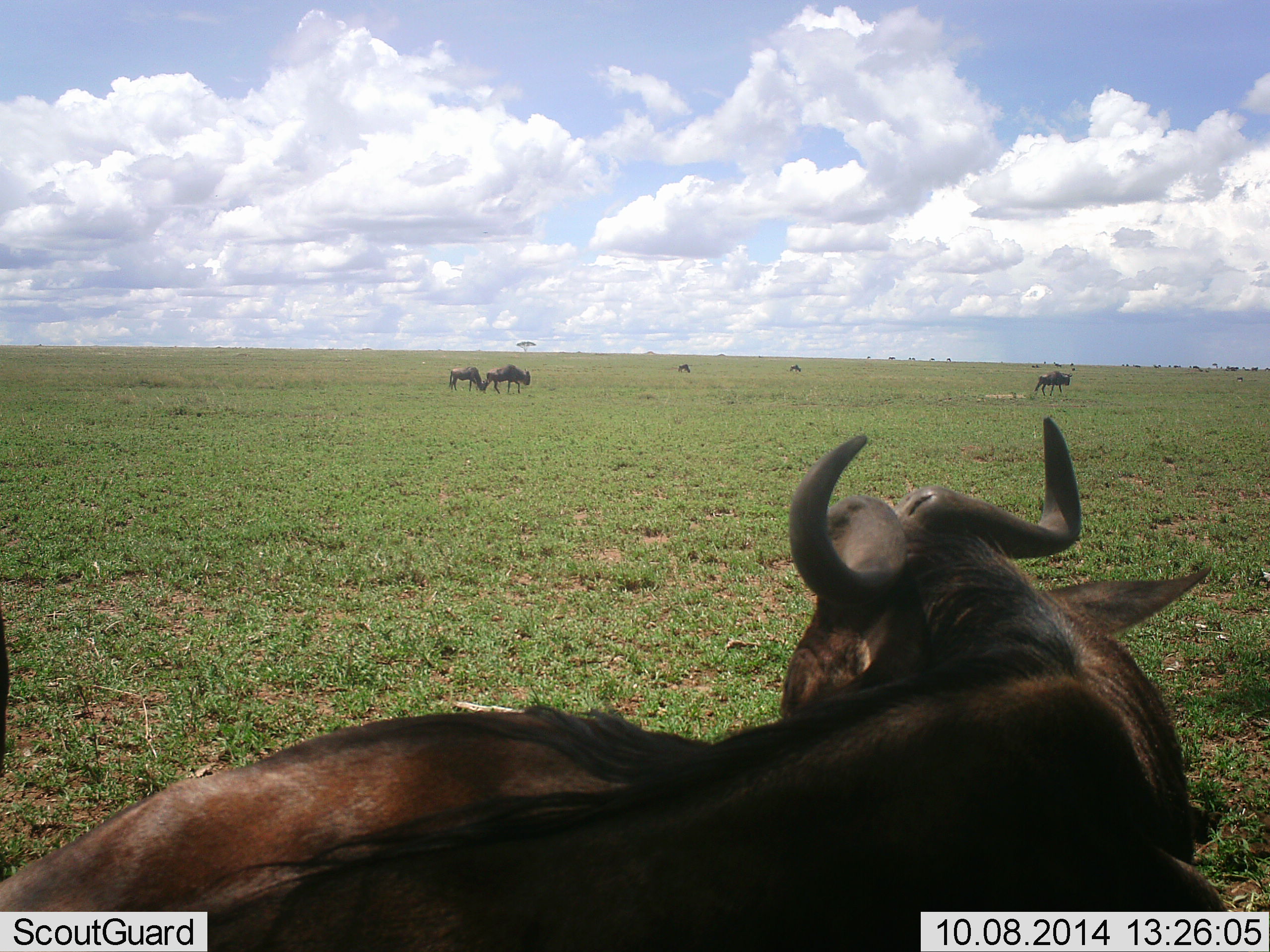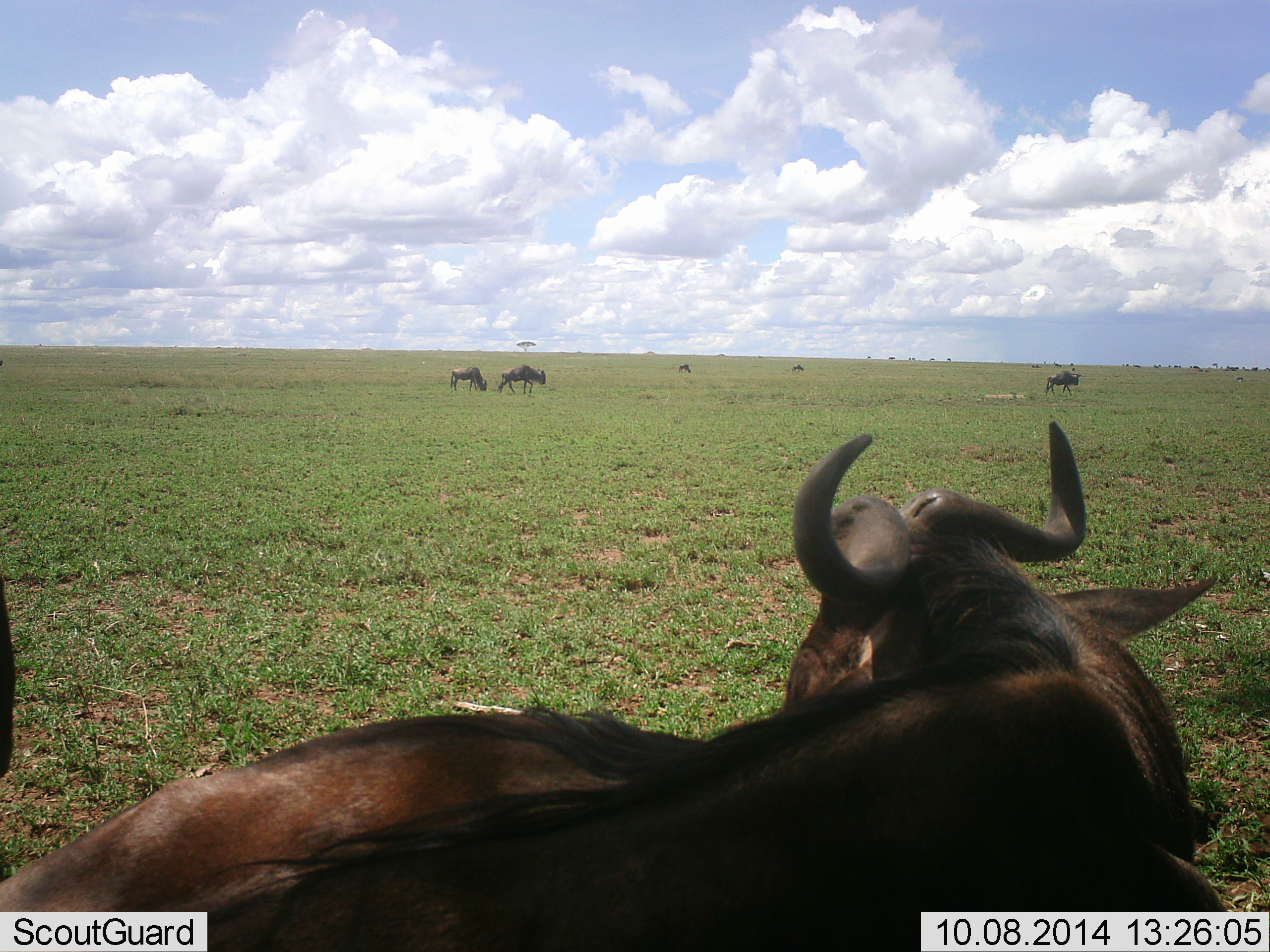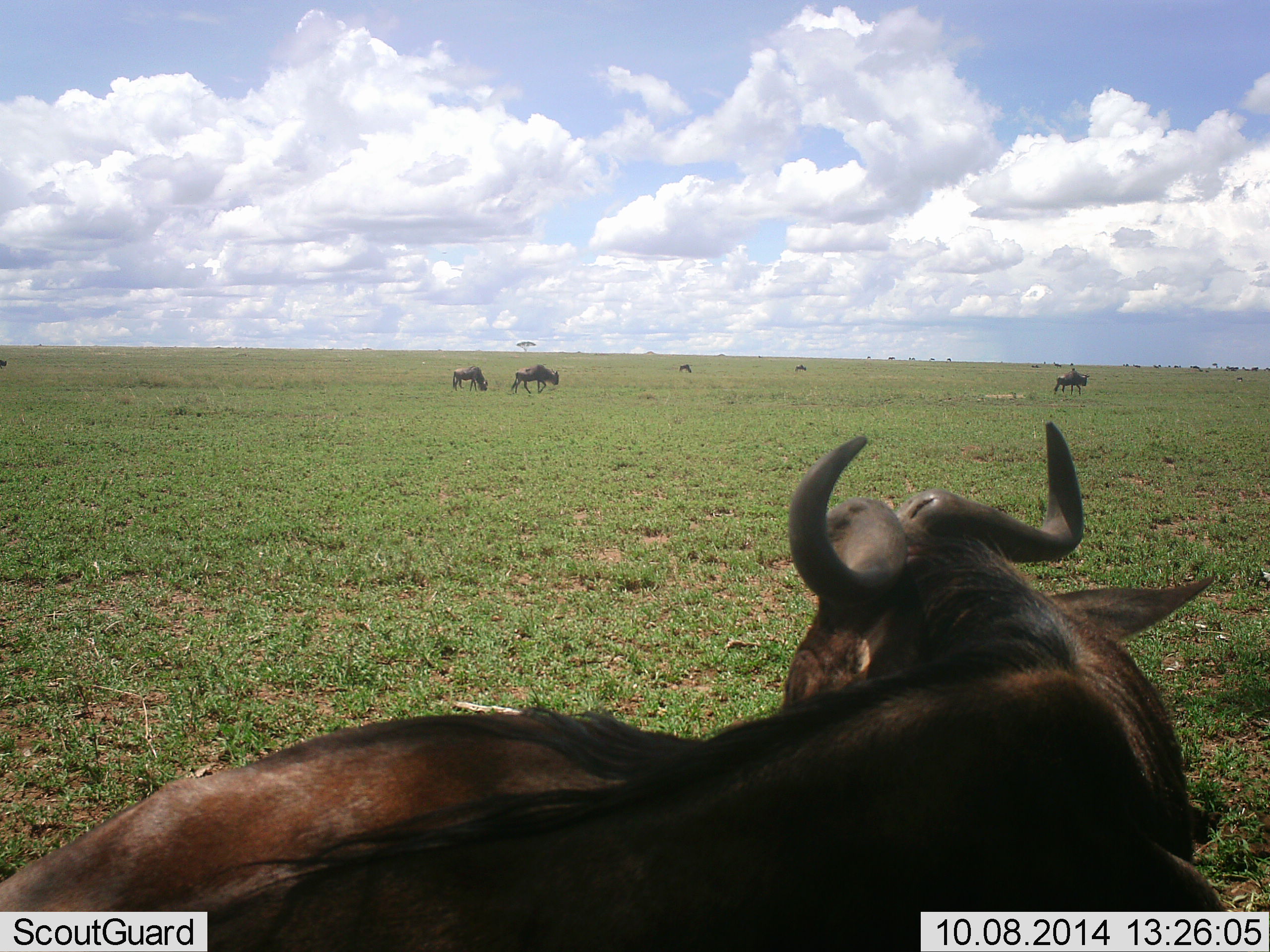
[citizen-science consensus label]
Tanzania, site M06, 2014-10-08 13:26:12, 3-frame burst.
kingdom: Animalia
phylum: Chordata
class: Mammalia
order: Artiodactyla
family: Bovidae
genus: Connochaetes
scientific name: Connochaetes taurinus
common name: blue wildebeest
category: wildebeest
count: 7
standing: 40%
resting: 70%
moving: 60%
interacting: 0%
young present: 0%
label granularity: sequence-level